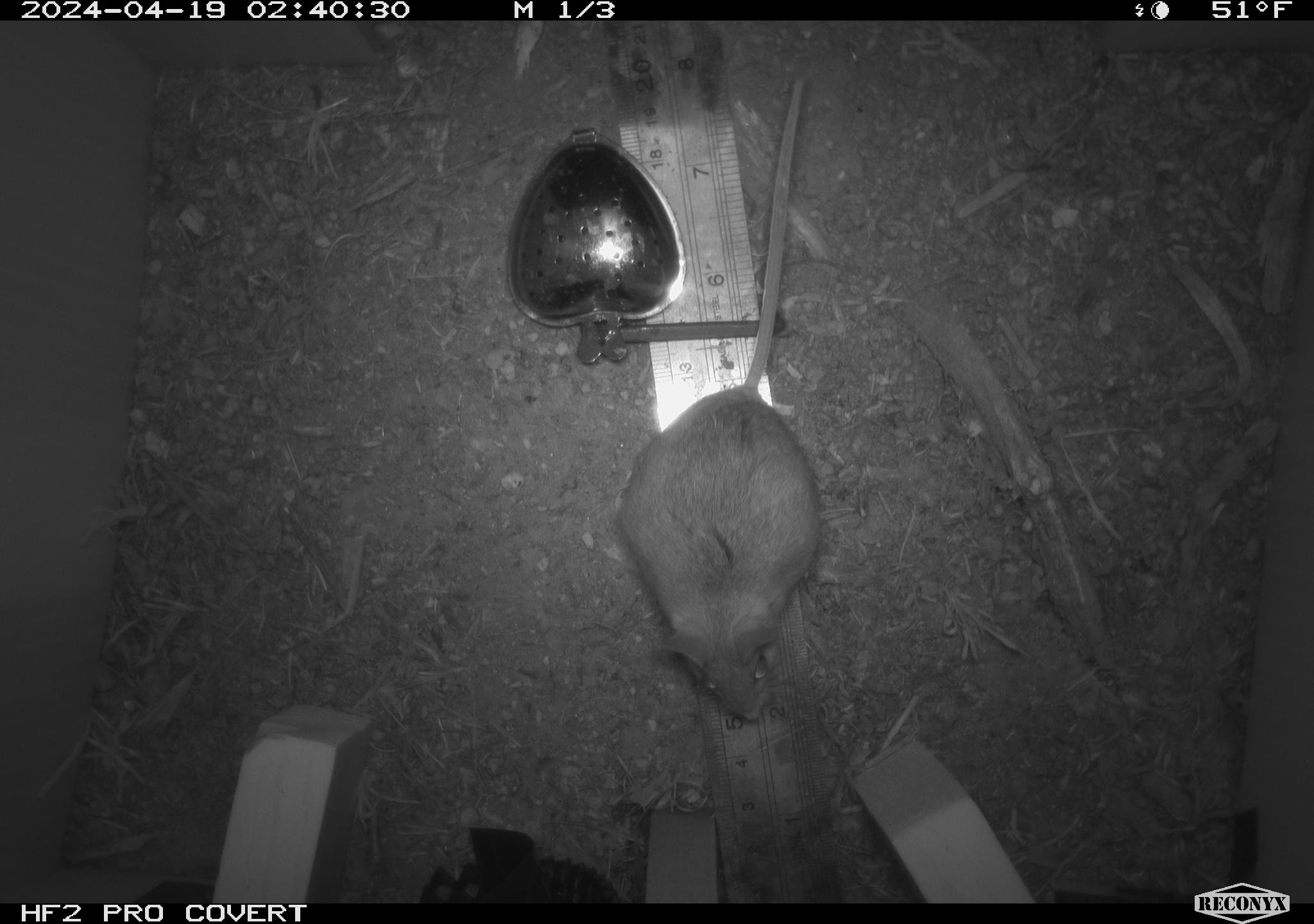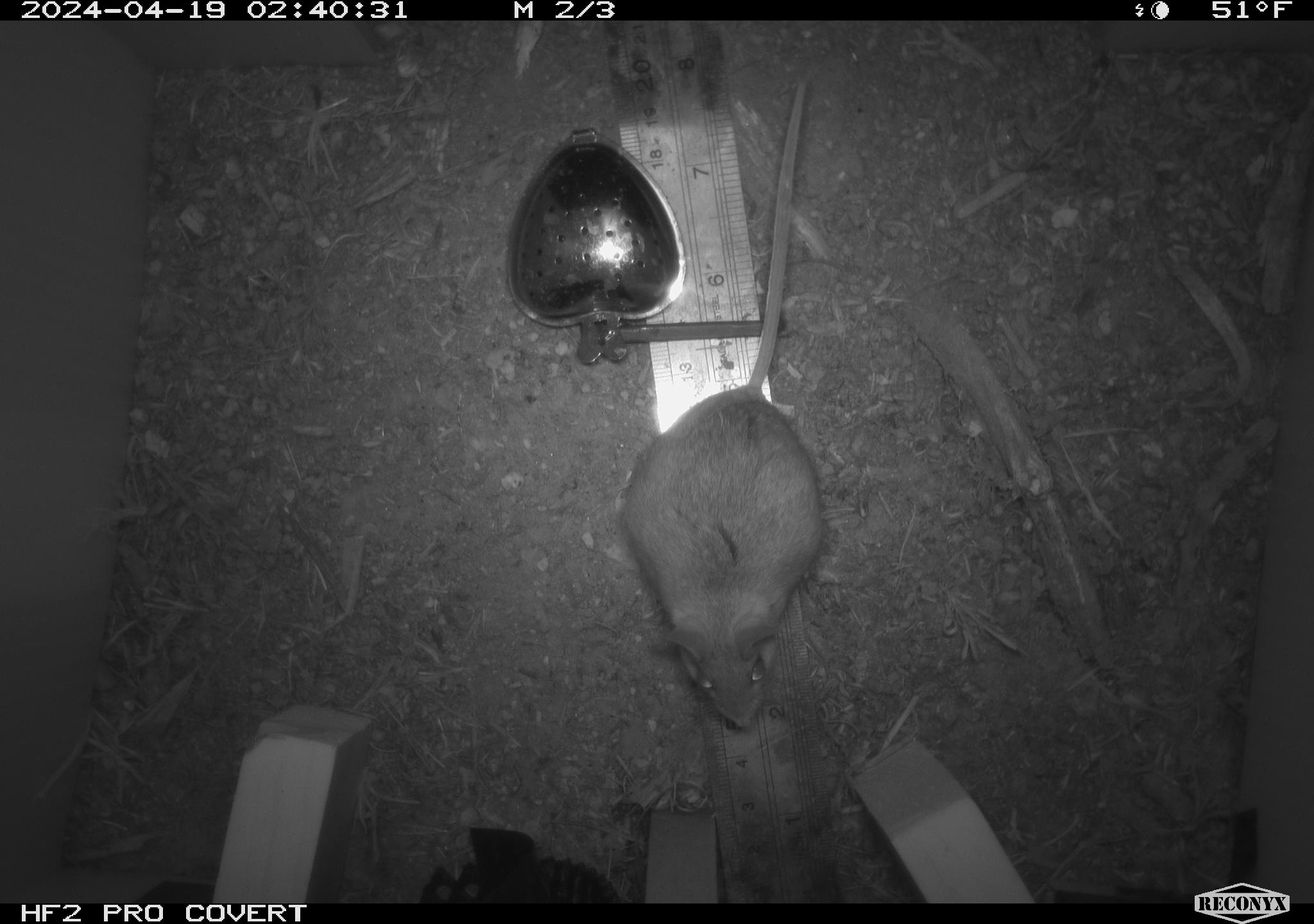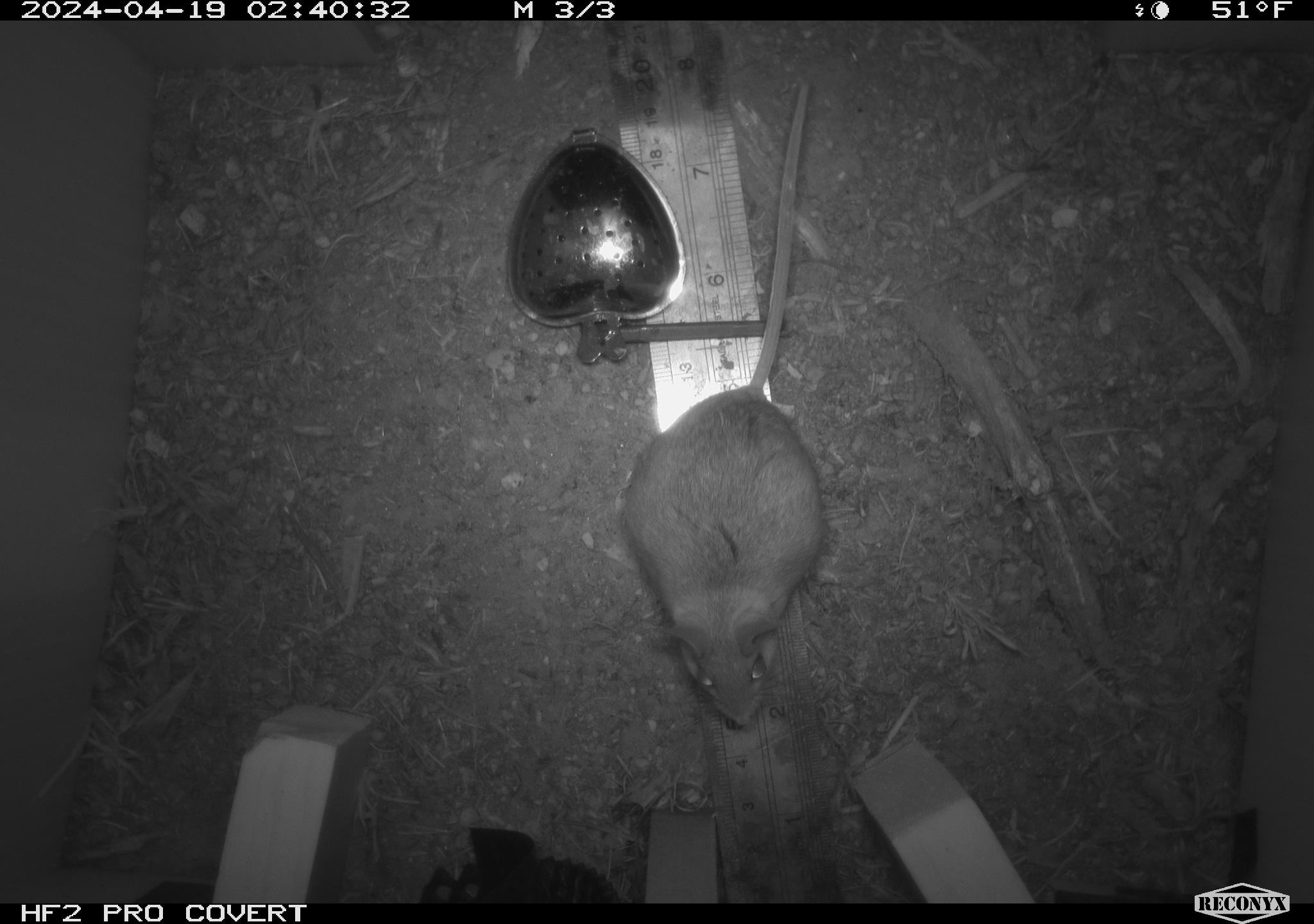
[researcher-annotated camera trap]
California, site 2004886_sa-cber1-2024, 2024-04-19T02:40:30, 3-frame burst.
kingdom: Animalia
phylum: Chordata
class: Mammalia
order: Rodentia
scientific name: Rodentia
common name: mouse species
Mouse species (Rodentia).